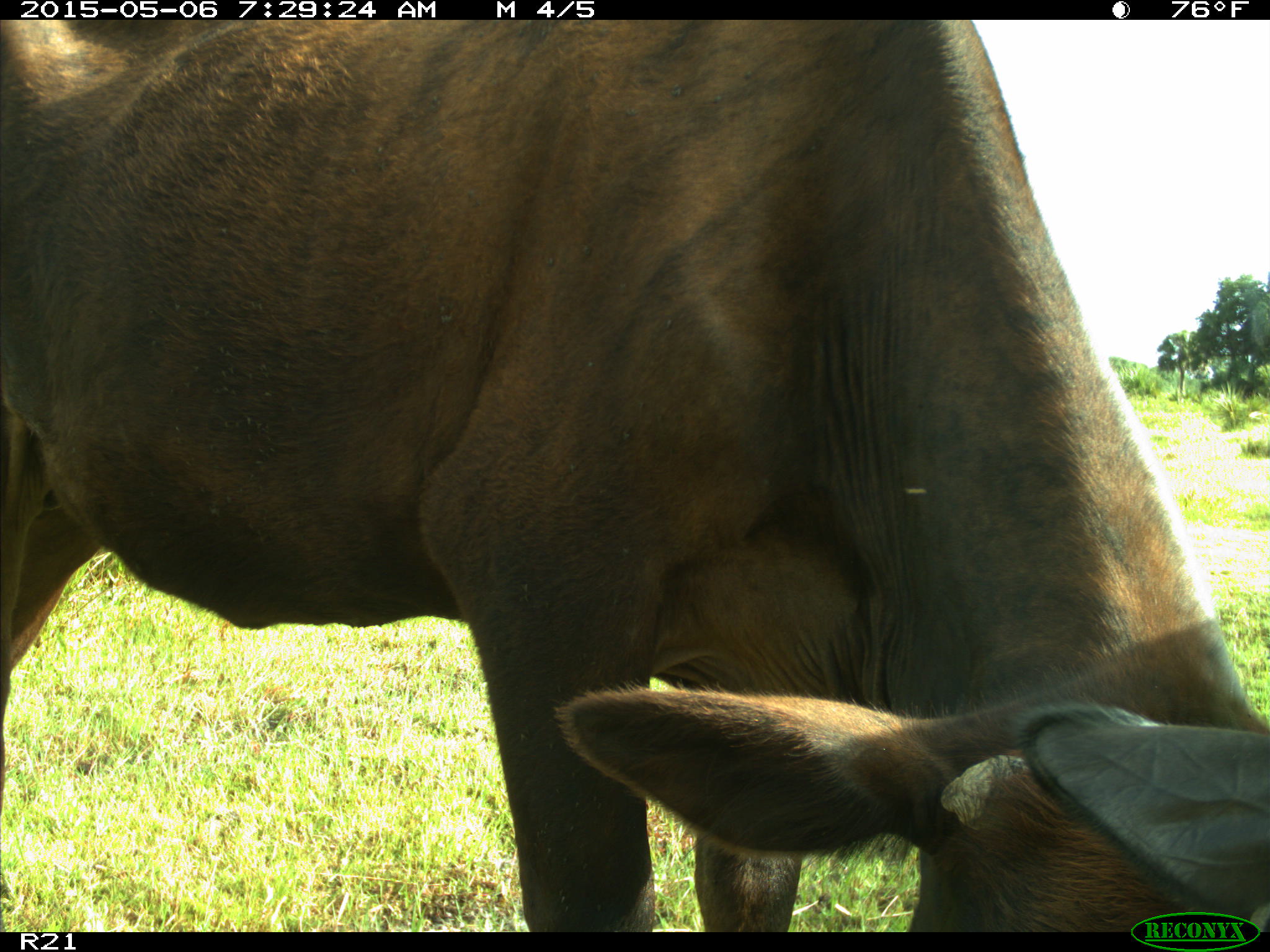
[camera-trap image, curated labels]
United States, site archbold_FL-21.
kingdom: Animalia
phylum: Chordata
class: Mammalia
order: Artiodactyla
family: Bovidae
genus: Bos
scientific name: Bos taurus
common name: domestic cow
Bos taurus (domestic cow).